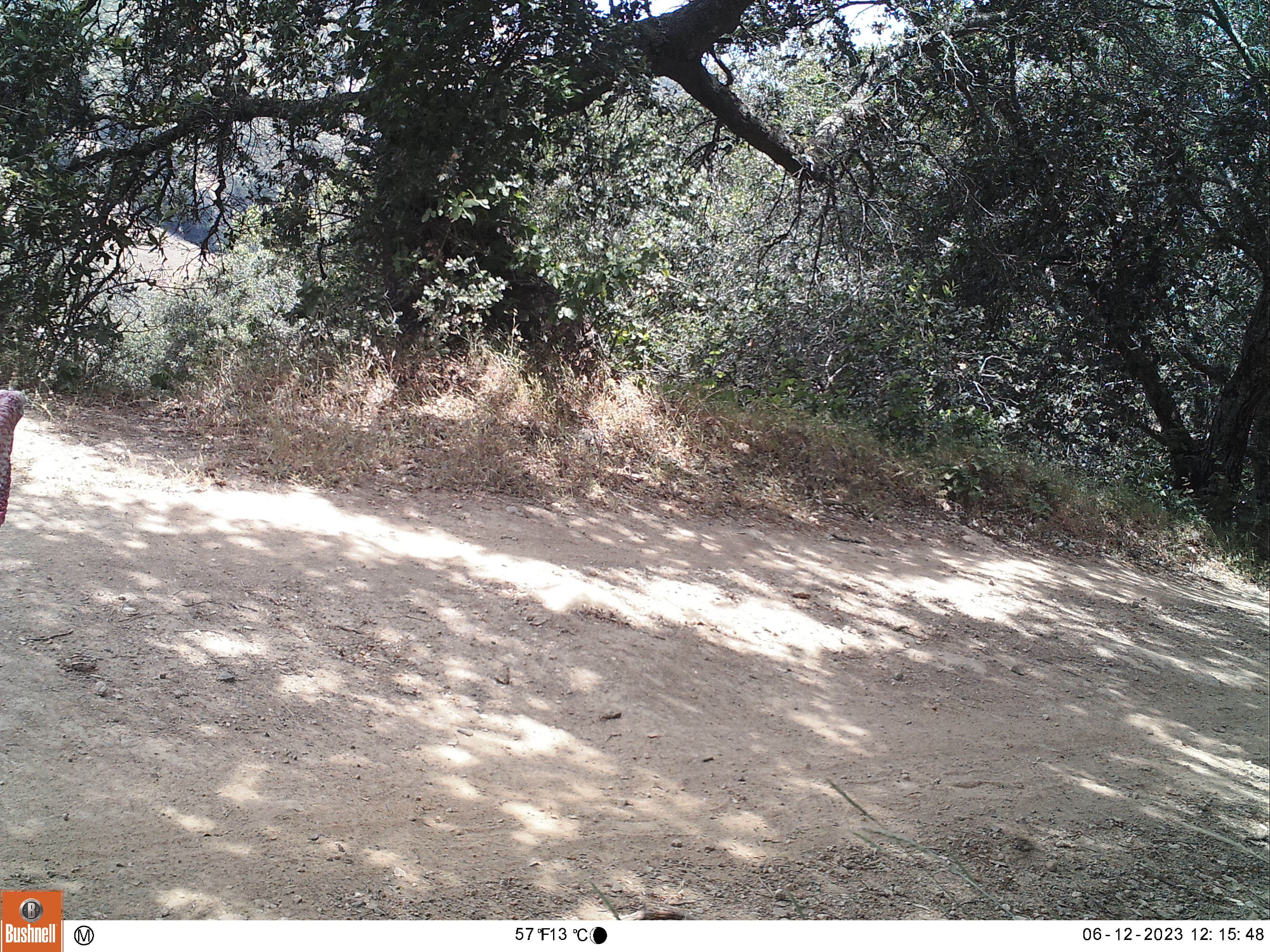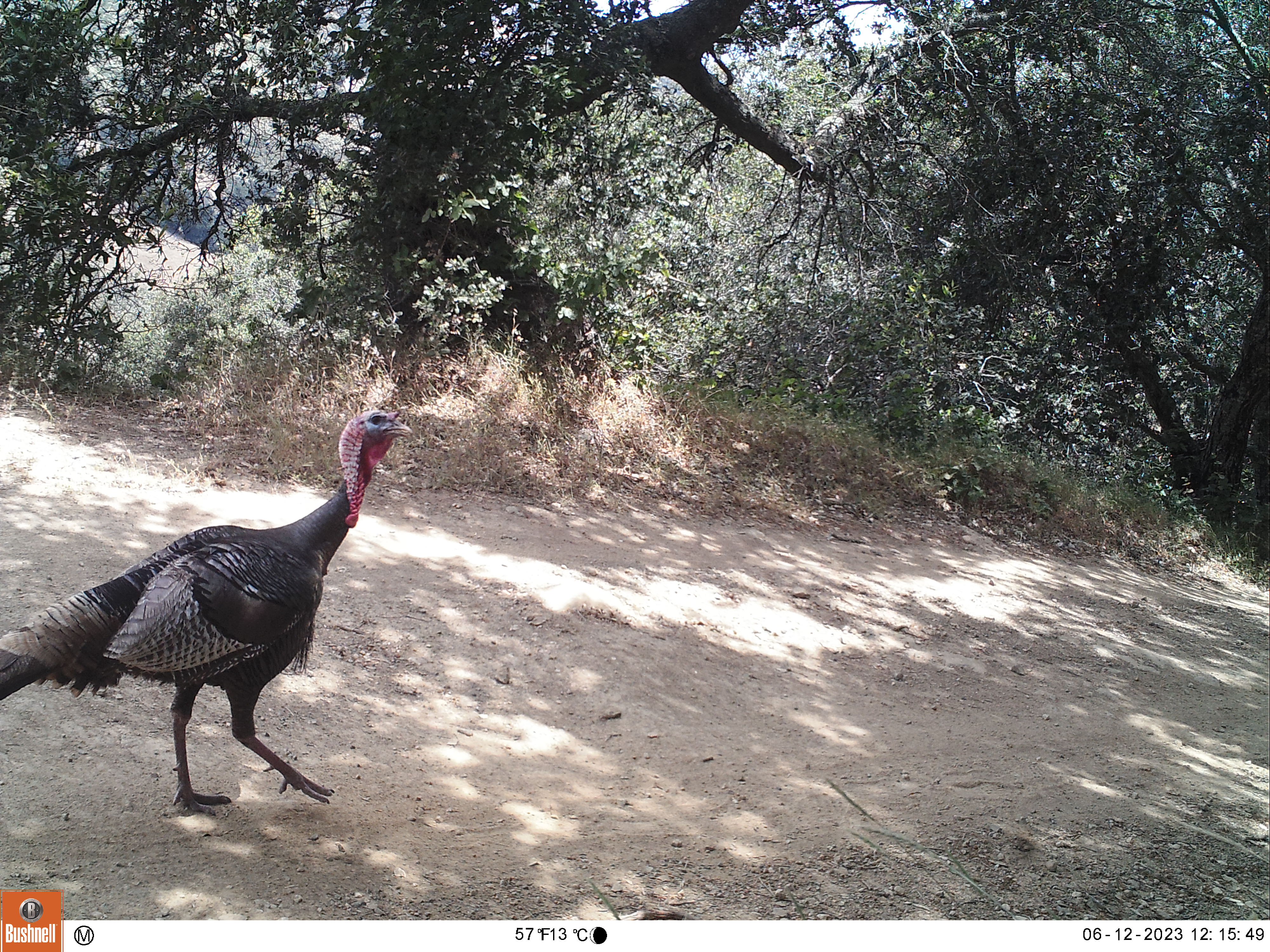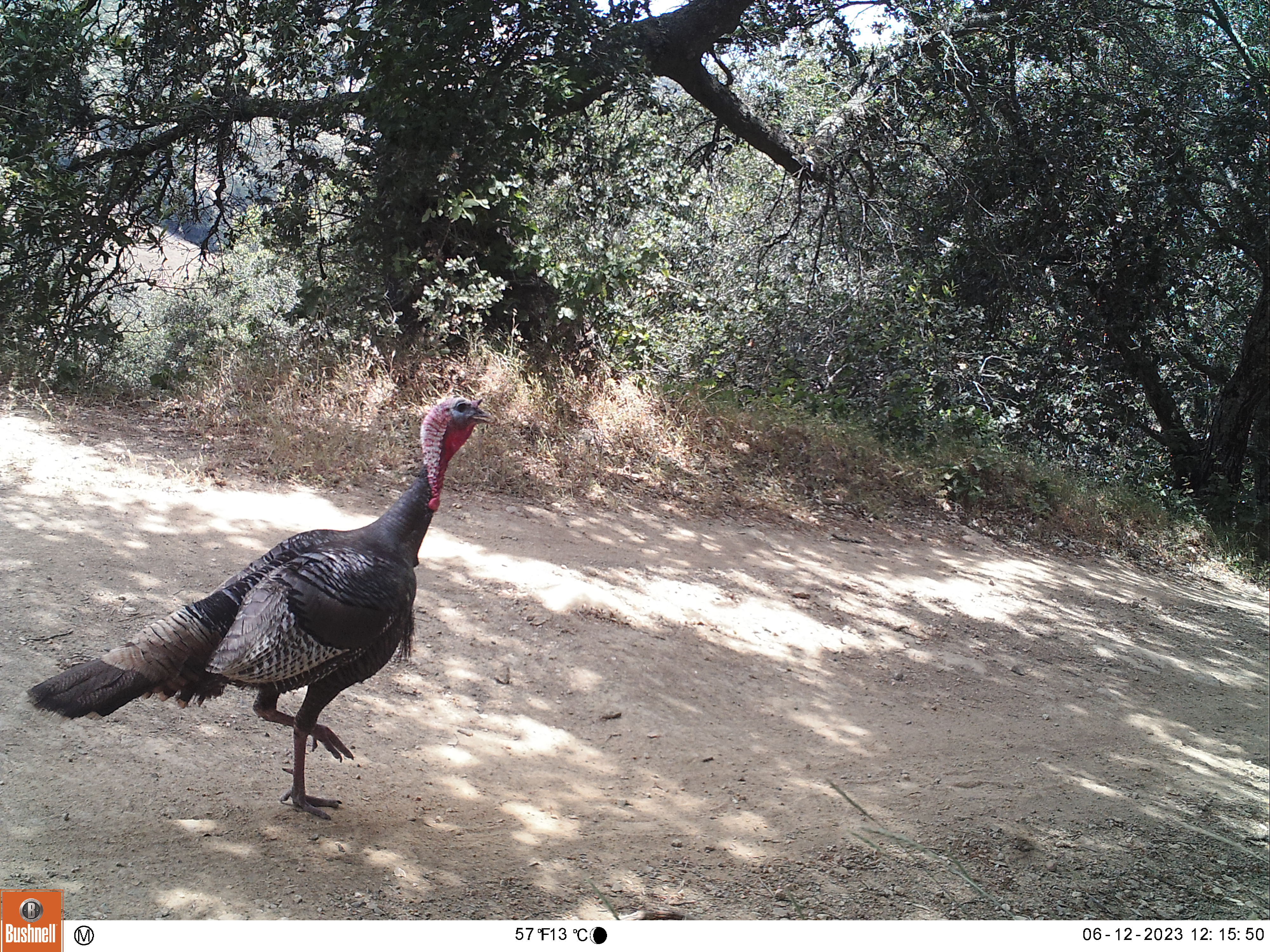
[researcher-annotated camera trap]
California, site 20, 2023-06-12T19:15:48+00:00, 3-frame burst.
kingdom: Animalia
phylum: Chordata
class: Aves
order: Galliformes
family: Phasianidae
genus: Meleagris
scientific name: Meleagris gallopavo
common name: turkey